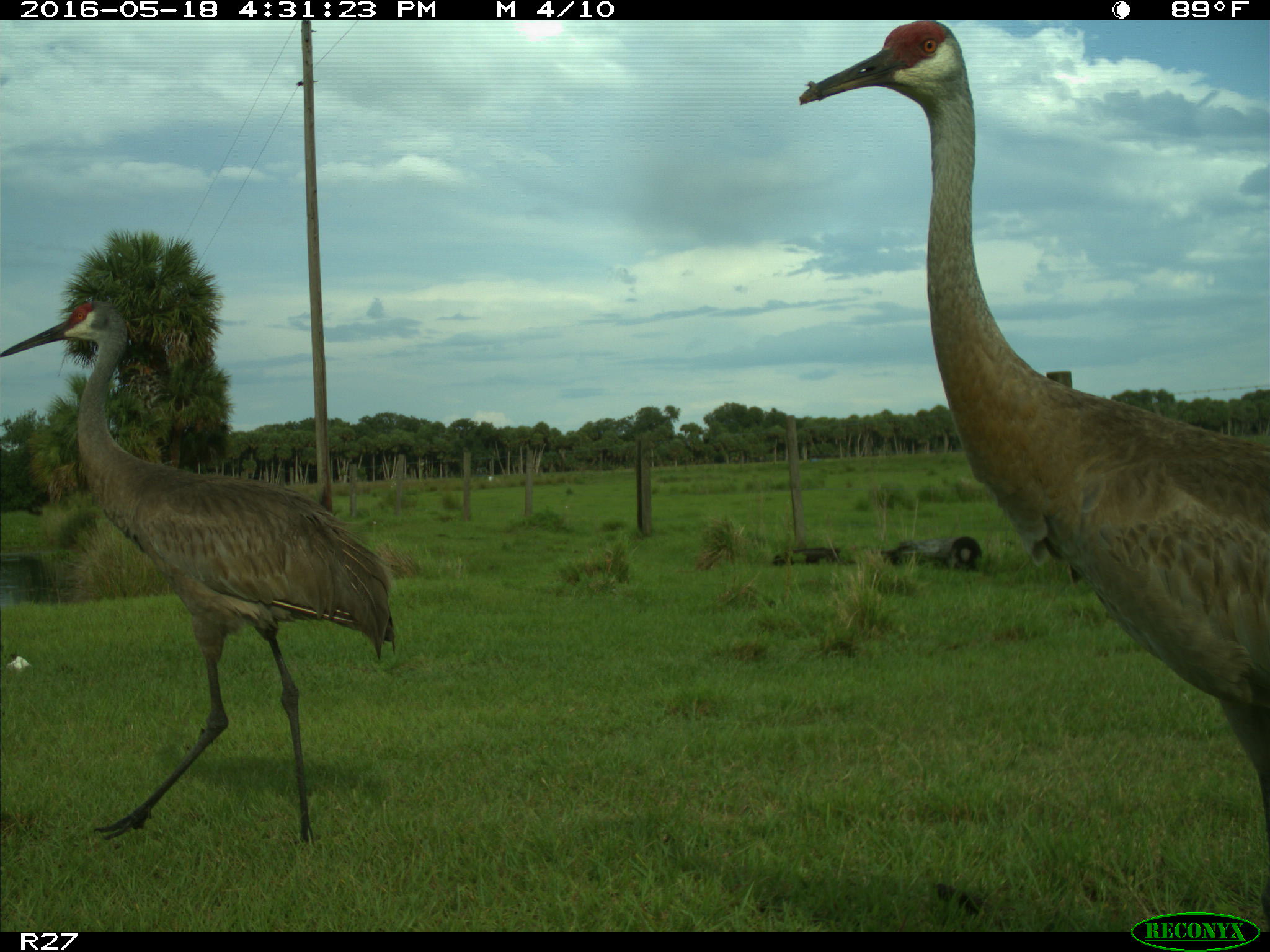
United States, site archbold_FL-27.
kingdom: Animalia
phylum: Chordata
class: Aves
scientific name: Aves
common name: birds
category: unidentified bird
Unidentified bird (birds) (Aves).